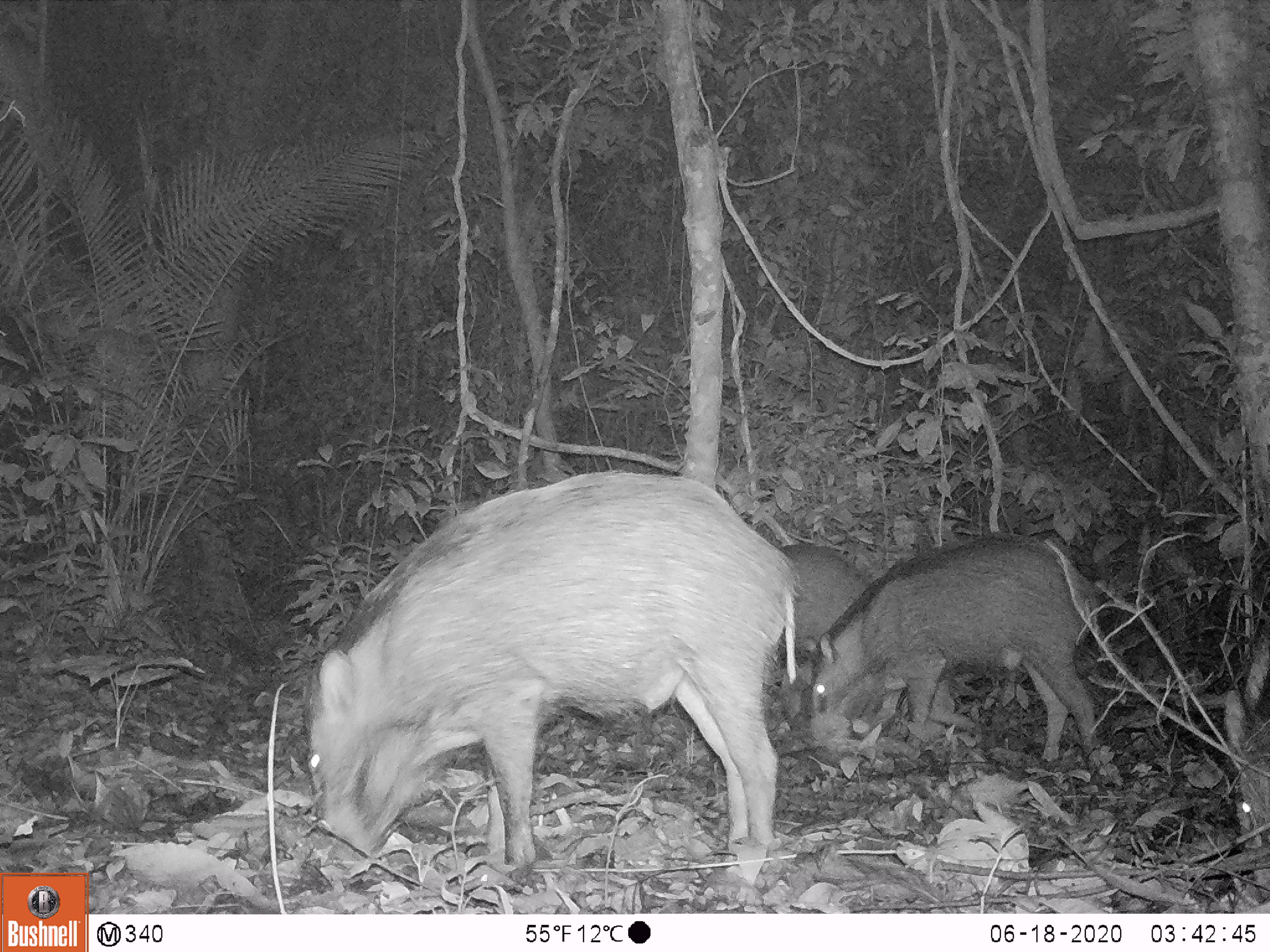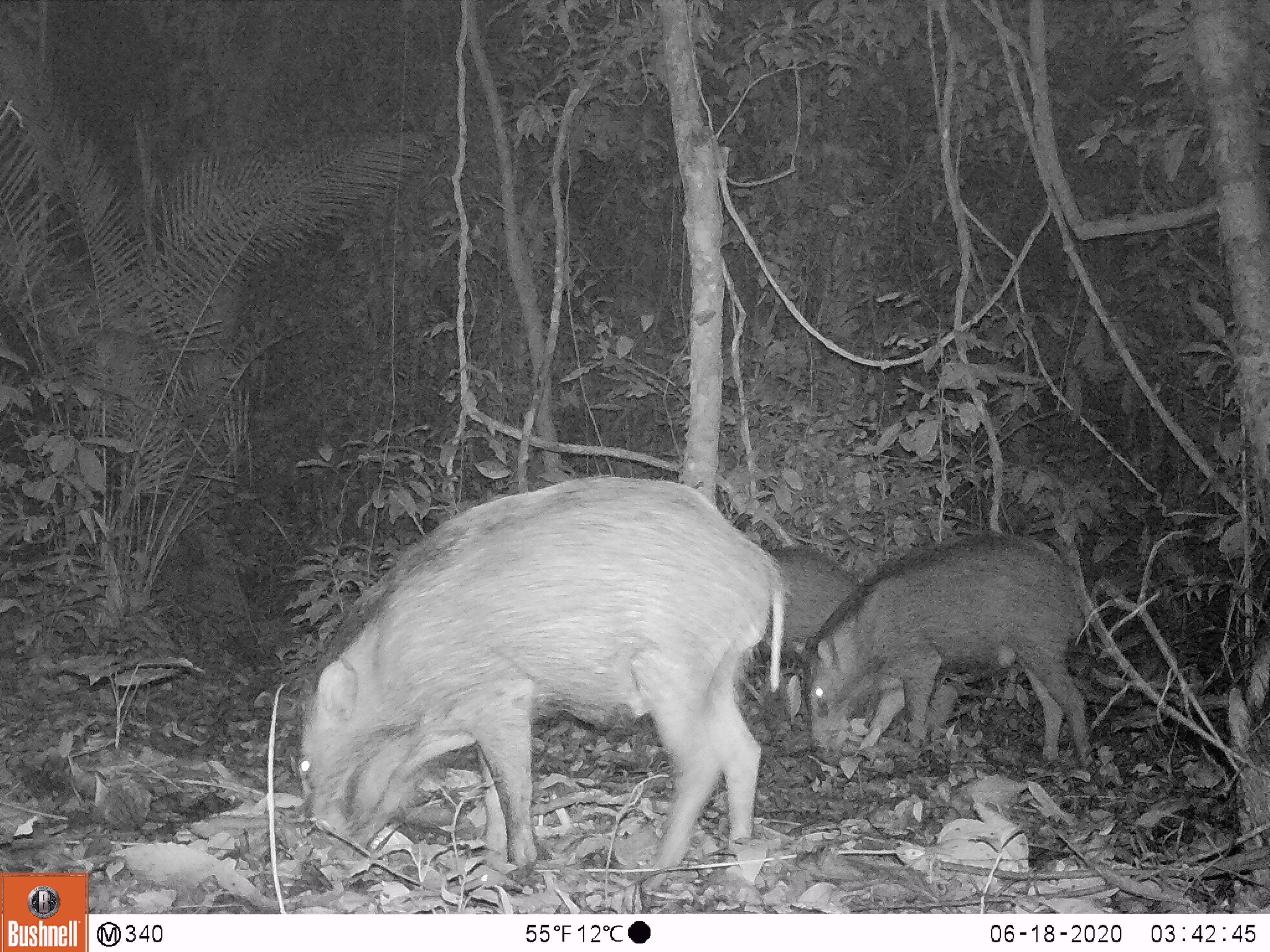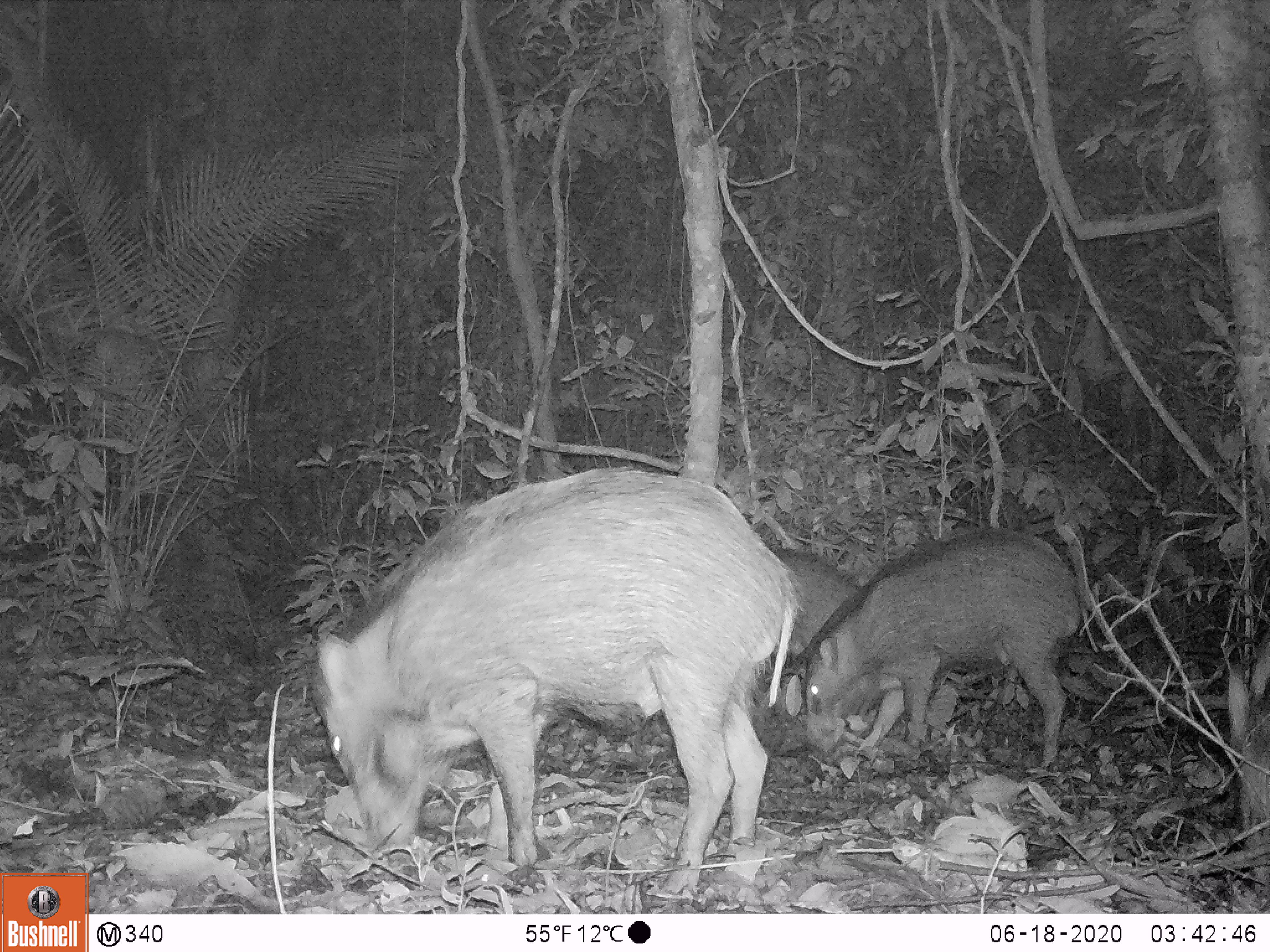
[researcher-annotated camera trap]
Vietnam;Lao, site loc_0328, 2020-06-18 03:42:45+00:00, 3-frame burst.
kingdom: Animalia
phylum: Chordata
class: Mammalia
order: Artiodactyla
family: Suidae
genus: Sus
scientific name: Sus scrofa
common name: eurasian wild pig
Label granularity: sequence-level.